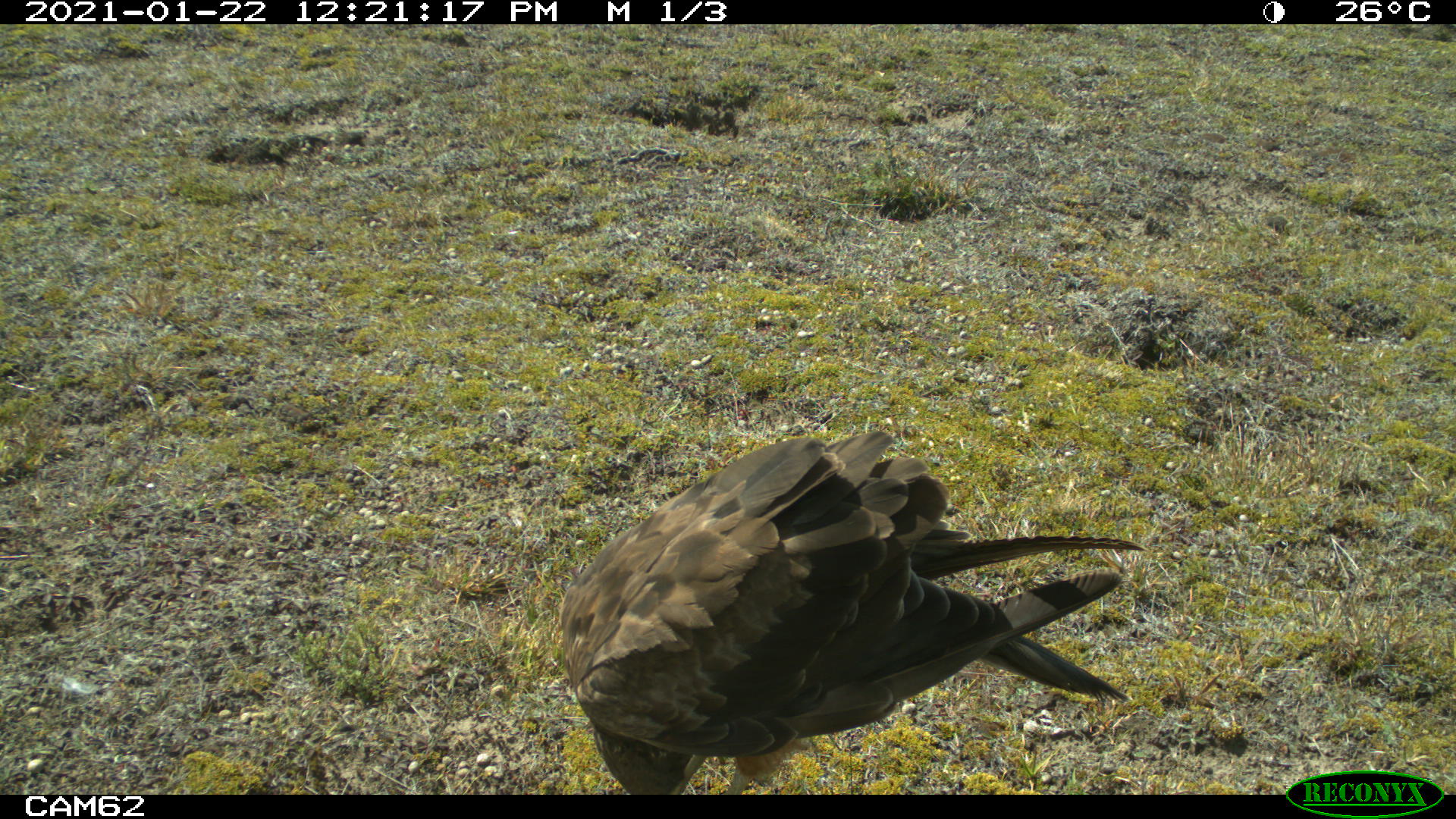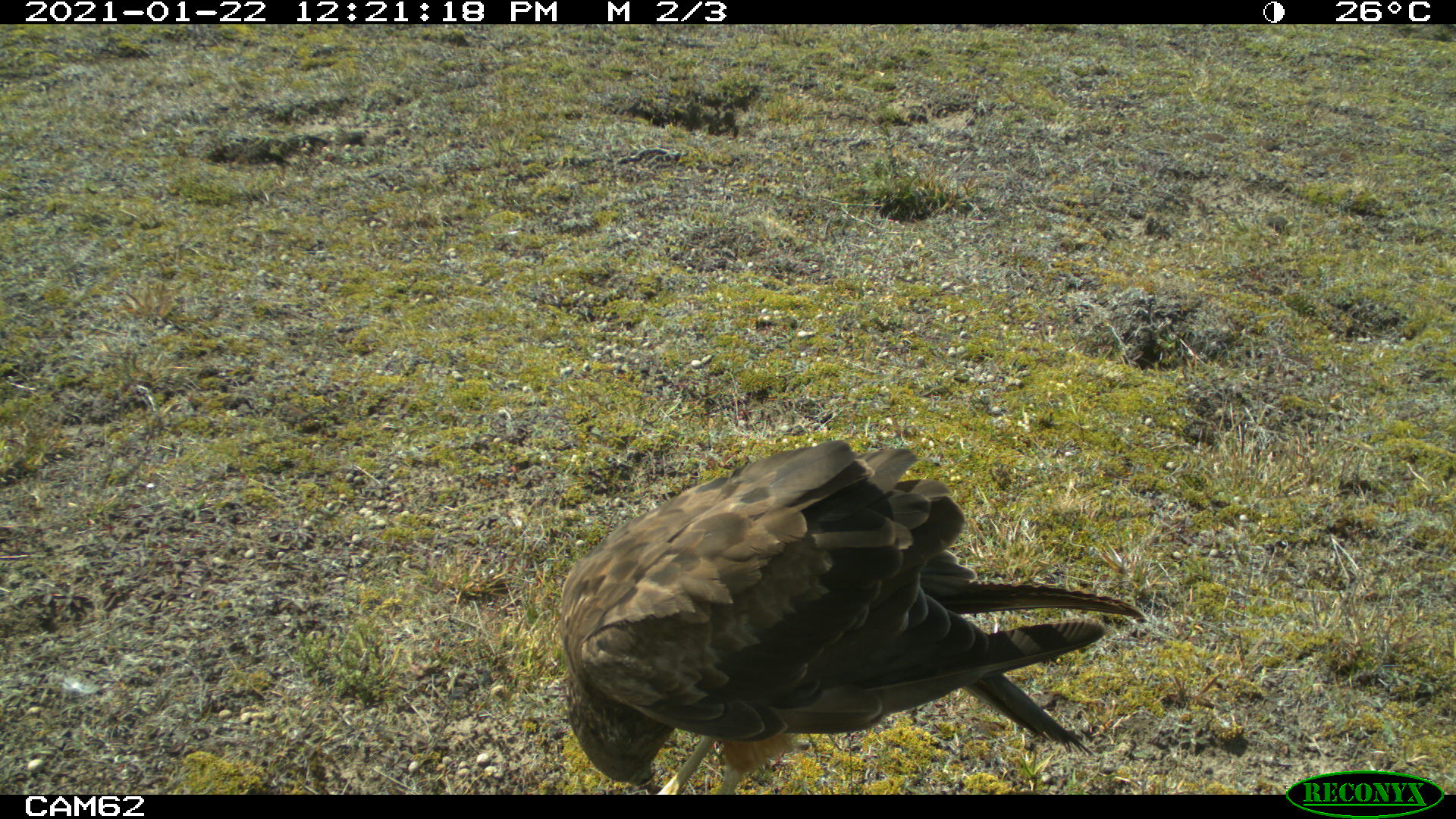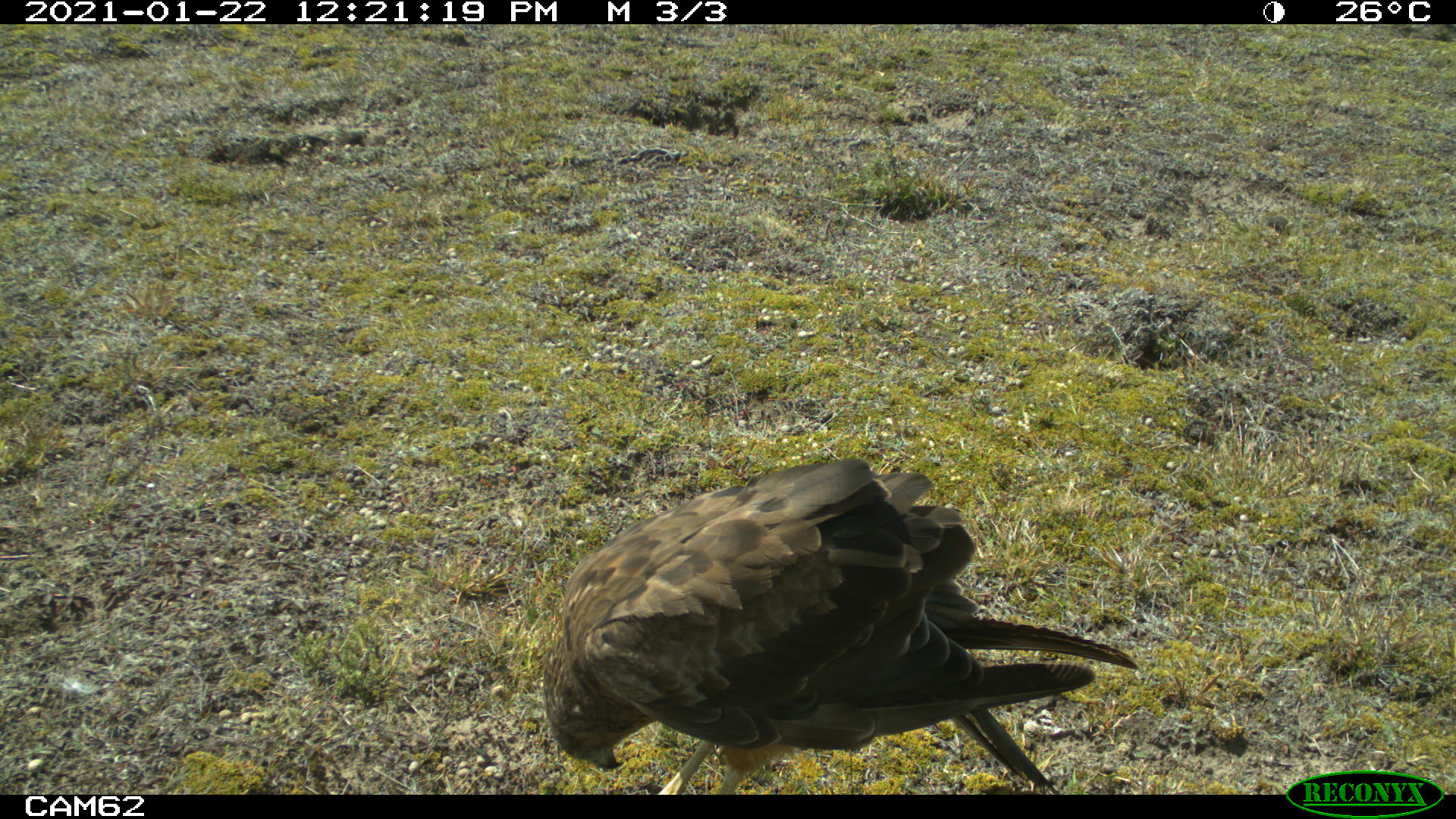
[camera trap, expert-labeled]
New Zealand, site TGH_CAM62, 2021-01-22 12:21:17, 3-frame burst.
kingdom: Animalia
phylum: Chordata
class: Aves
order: Accipitriformes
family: Accipitridae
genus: Circus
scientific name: Circus approximans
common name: swamp harrier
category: harrier